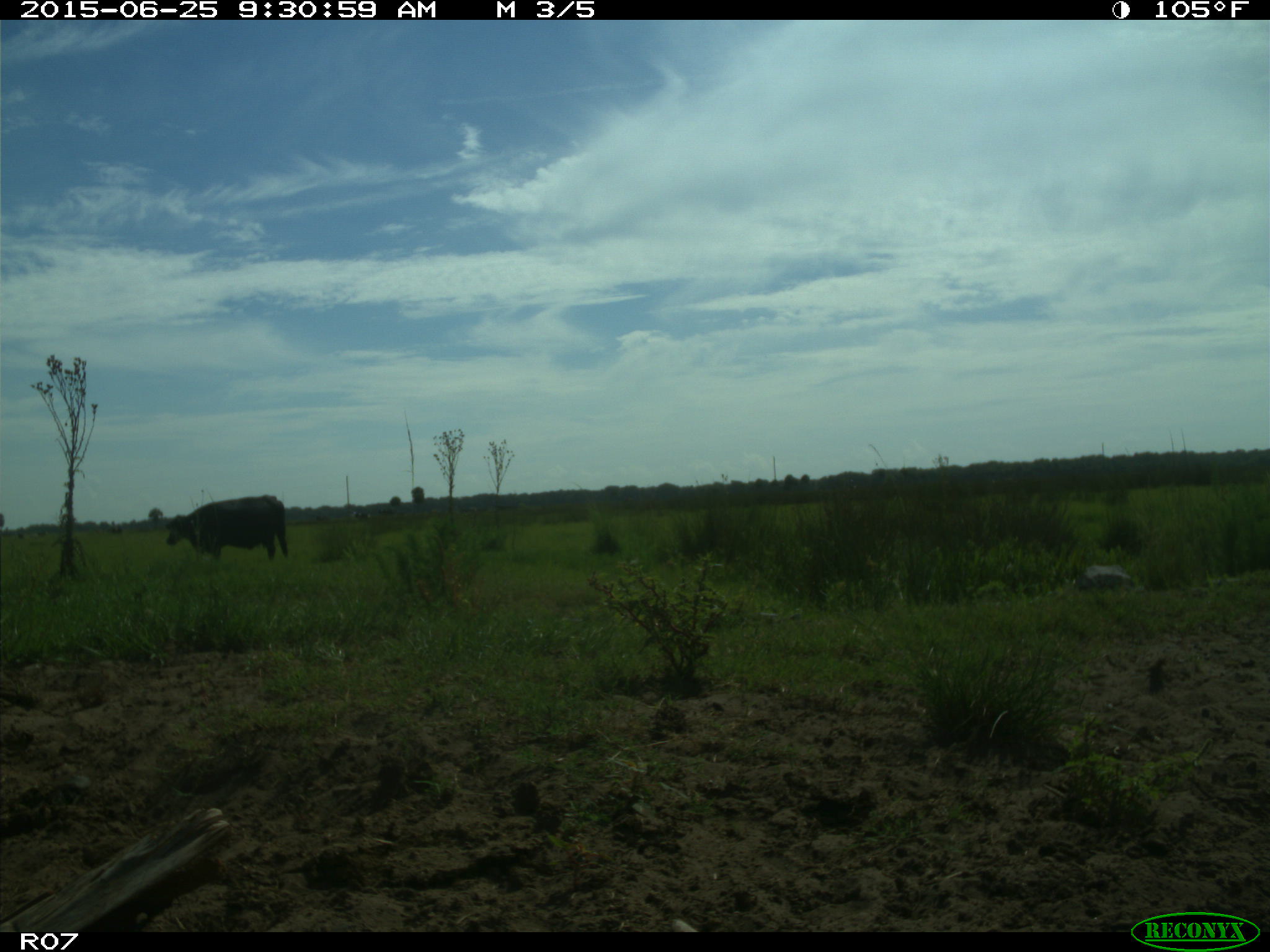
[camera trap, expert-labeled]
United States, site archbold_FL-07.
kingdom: Animalia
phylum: Chordata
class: Mammalia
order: Artiodactyla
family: Bovidae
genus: Bos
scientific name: Bos taurus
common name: domestic cow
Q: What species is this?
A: Bos taurus (domestic cow).